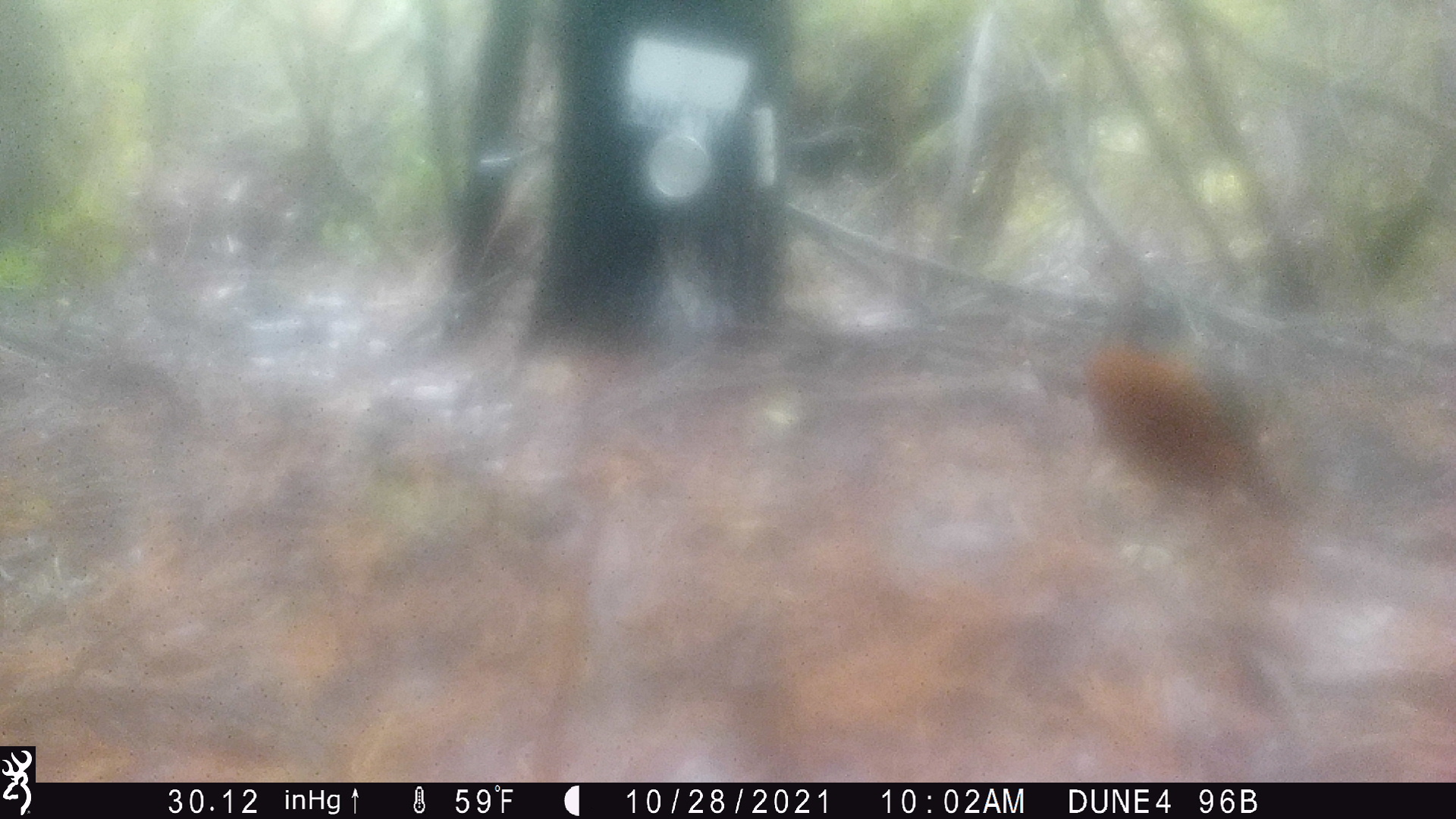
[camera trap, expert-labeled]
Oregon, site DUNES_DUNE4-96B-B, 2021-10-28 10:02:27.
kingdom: Animalia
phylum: Chordata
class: Aves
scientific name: Aves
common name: bird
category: other bird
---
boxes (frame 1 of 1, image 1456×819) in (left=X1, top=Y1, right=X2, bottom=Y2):
other bird: (left=1049, top=256, right=1337, bottom=571)